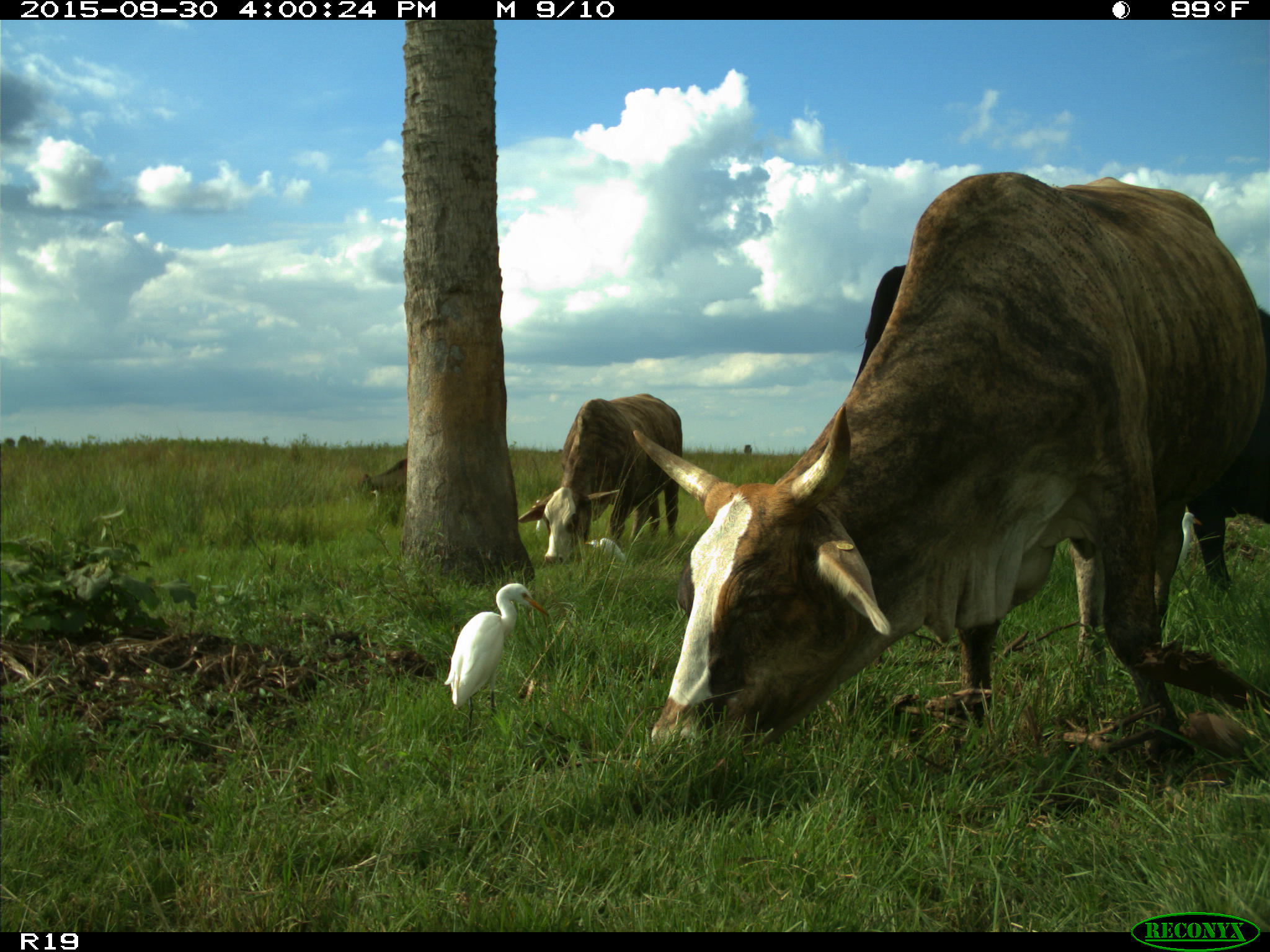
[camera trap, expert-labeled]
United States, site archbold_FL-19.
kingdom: Animalia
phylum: Chordata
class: Mammalia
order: Artiodactyla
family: Bovidae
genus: Bos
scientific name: Bos taurus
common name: domestic cow